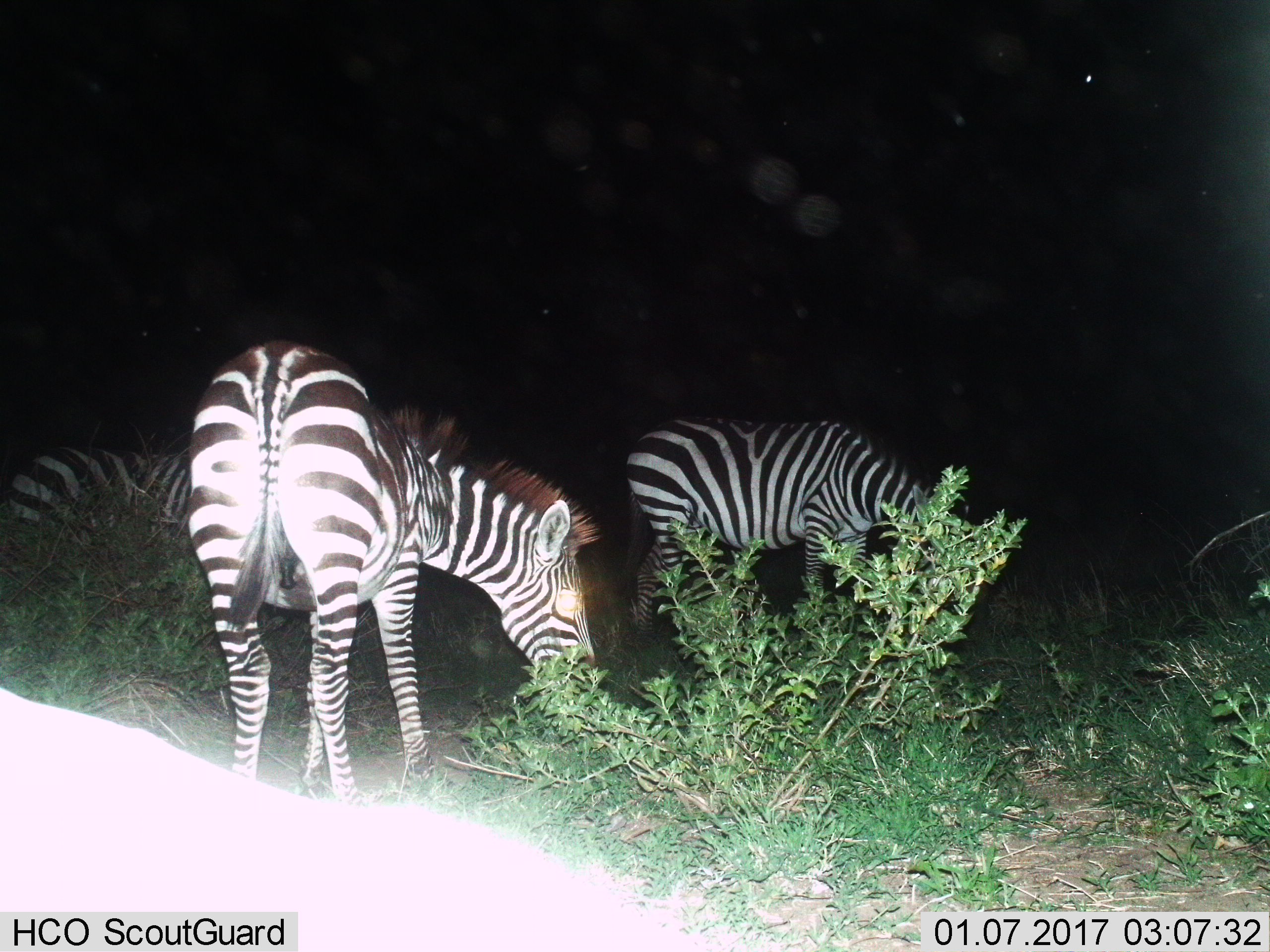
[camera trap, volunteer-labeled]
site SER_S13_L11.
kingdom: Animalia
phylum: Chordata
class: Mammalia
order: Perissodactyla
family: Equidae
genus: Equus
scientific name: Equus quagga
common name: plains zebra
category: zebraplains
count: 3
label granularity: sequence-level